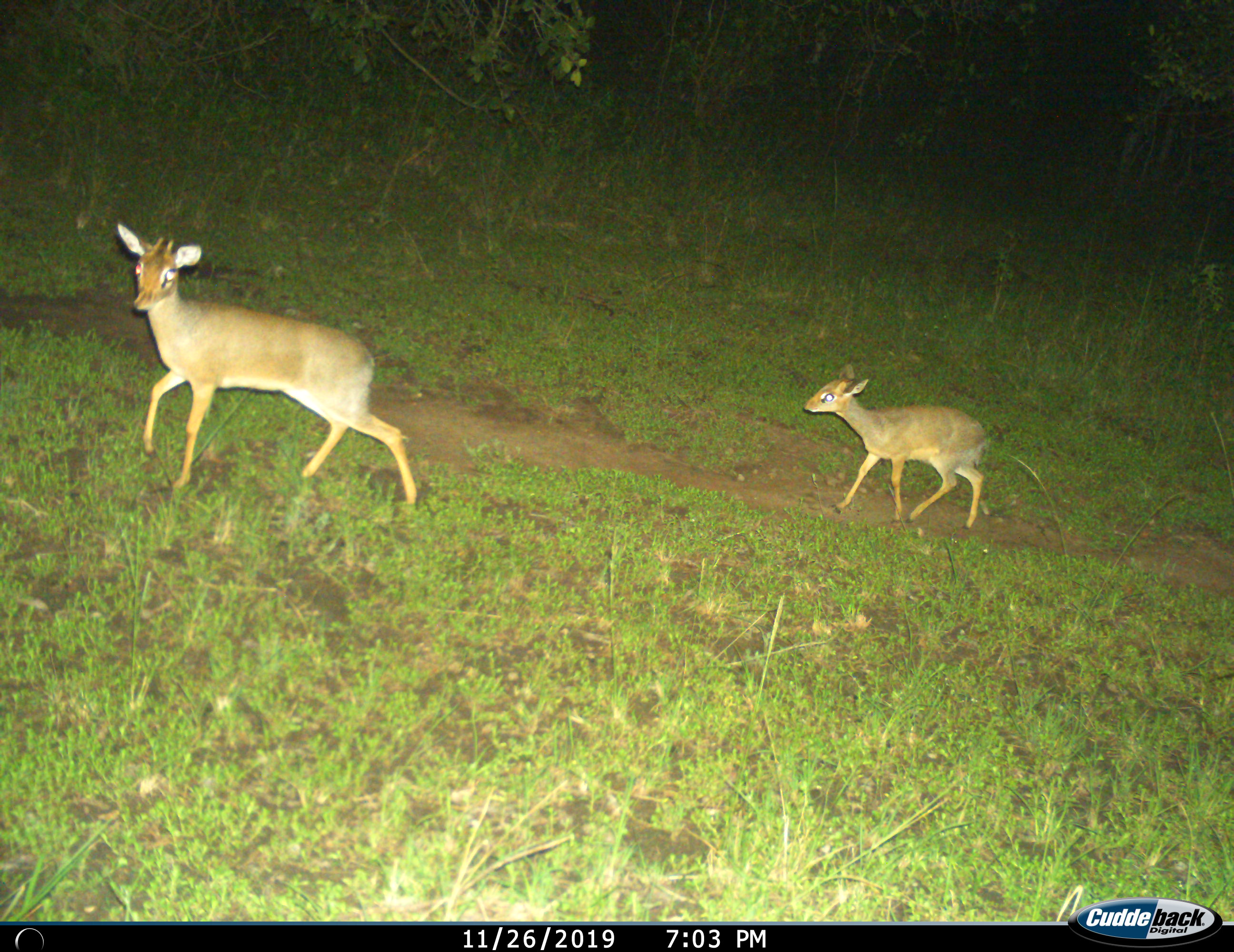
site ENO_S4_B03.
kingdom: Animalia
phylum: Chordata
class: Mammalia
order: Artiodactyla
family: Bovidae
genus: Madoqua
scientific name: Madoqua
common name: dik-dik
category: dikdik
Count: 2.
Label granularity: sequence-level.